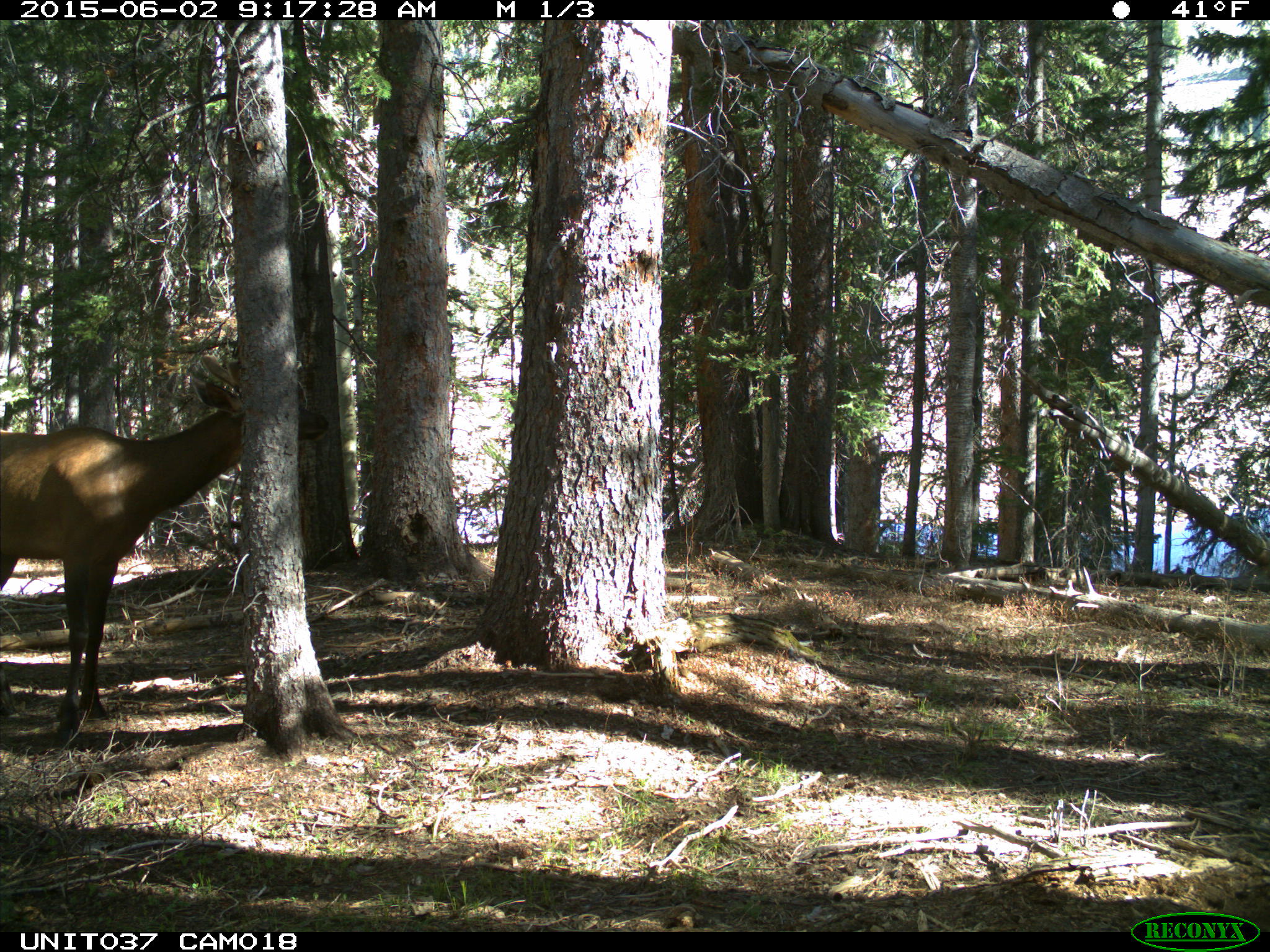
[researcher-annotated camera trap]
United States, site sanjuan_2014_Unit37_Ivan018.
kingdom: Animalia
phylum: Chordata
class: Mammalia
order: Artiodactyla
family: Cervidae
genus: Cervus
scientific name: Cervus elaphus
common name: red deer